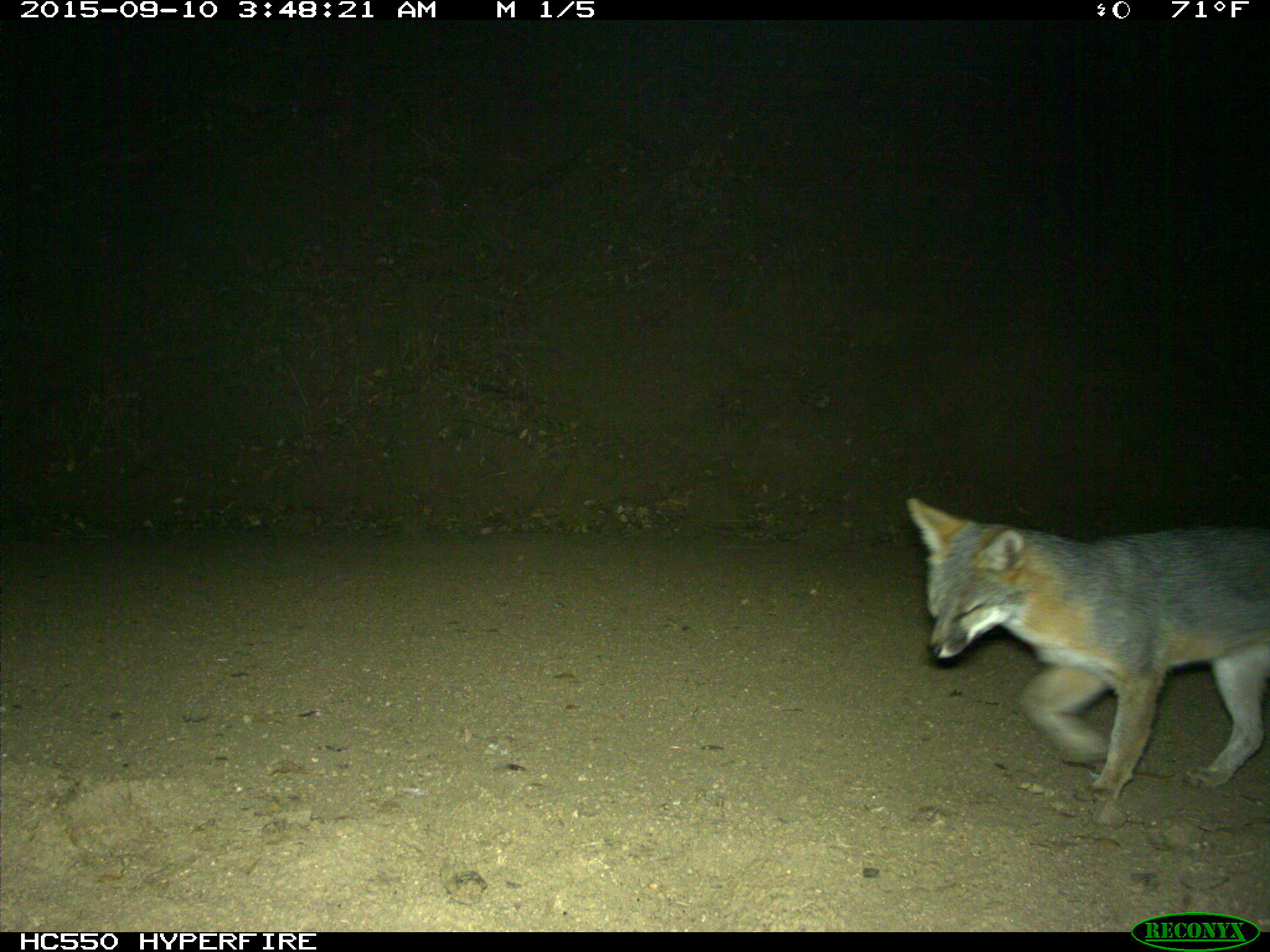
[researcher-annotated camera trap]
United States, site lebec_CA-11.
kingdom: Animalia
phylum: Chordata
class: Mammalia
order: Carnivora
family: Canidae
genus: Urocyon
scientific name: Urocyon cinereoargenteus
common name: gray fox